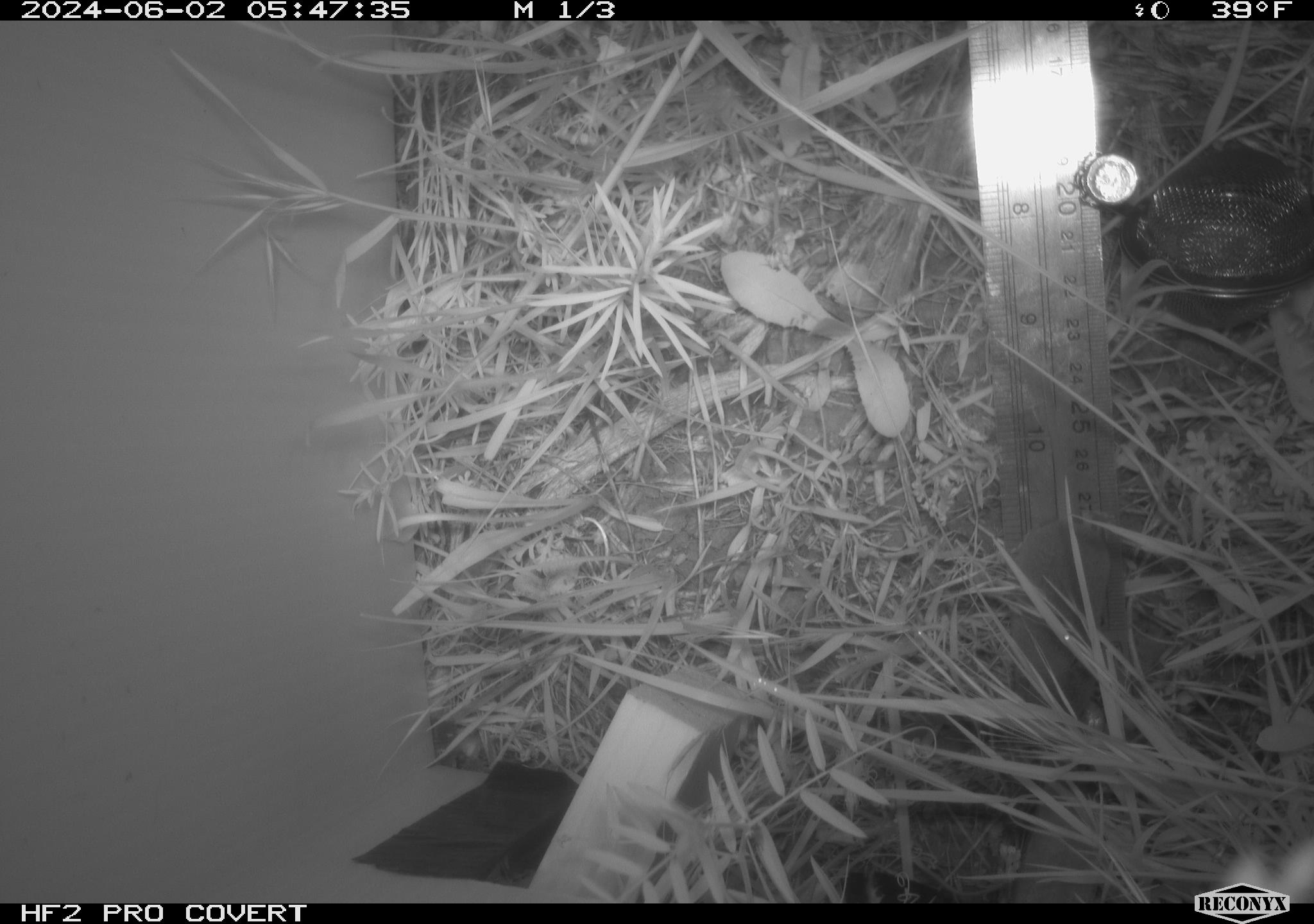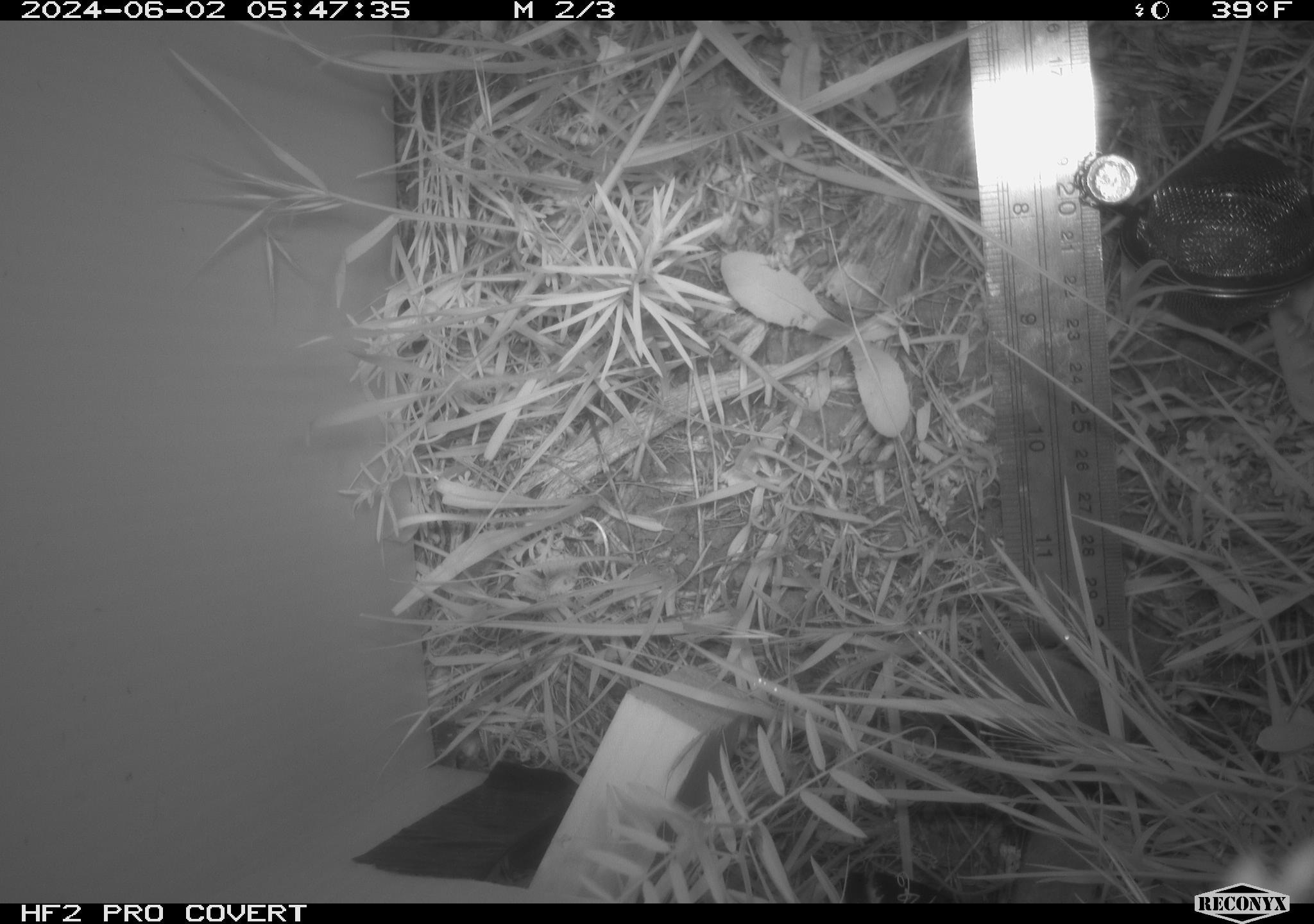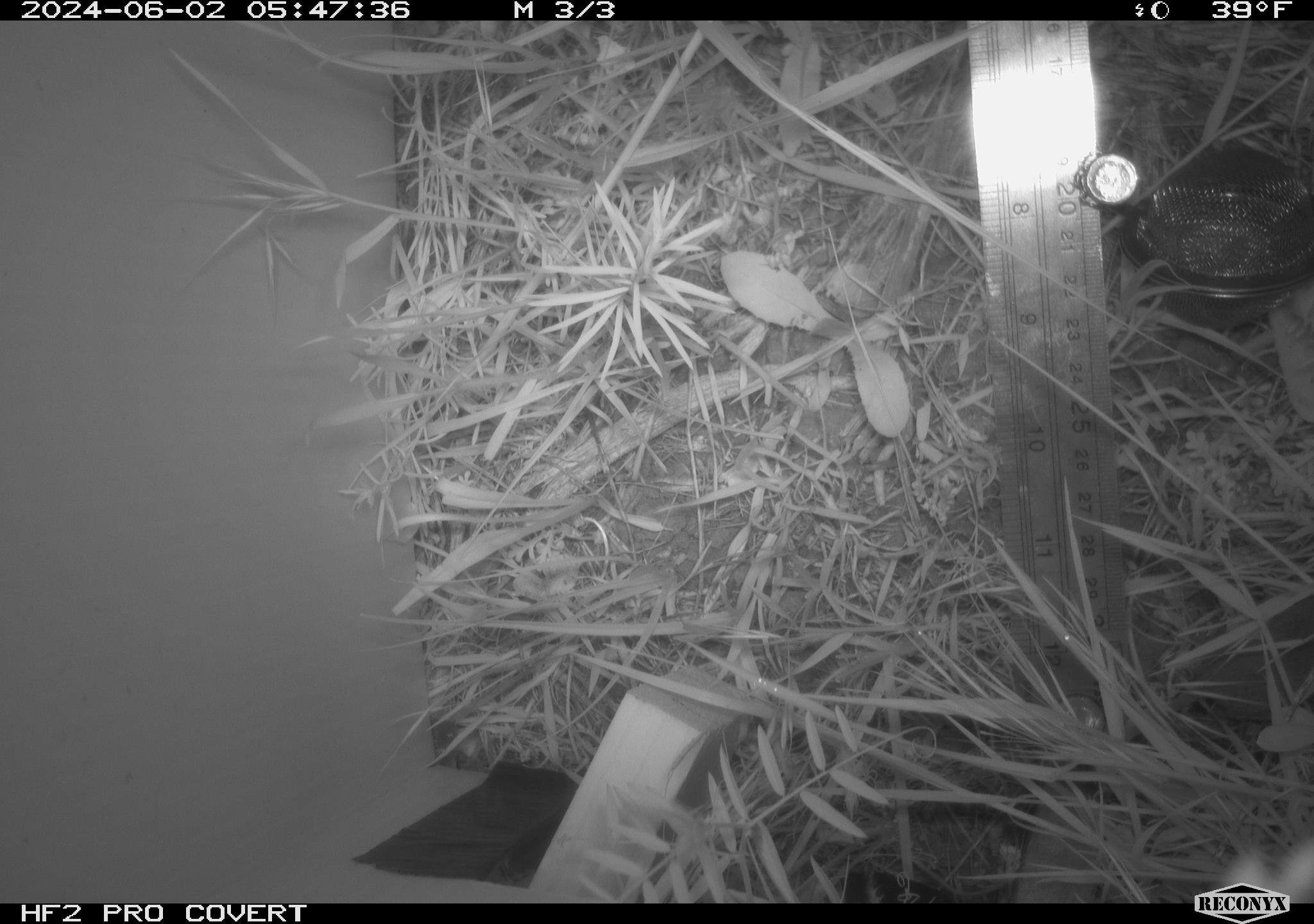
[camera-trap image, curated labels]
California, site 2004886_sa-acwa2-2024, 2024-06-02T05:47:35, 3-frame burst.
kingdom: Animalia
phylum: Chordata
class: Mammalia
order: Eulipotyphla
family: Soricidae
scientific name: Soricidae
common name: shrews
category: soricidae family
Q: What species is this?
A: Soricidae family (shrews) (Soricidae).